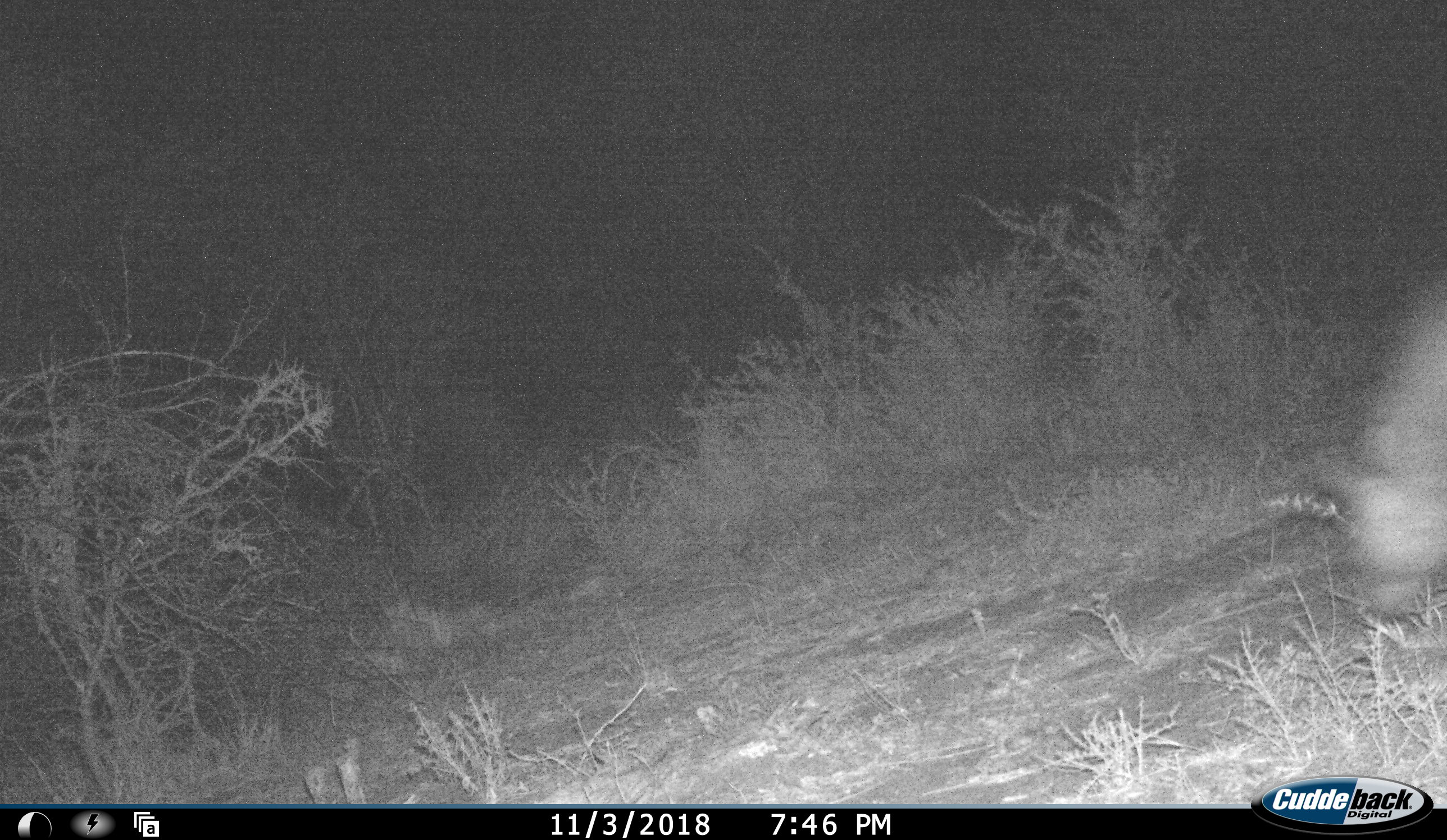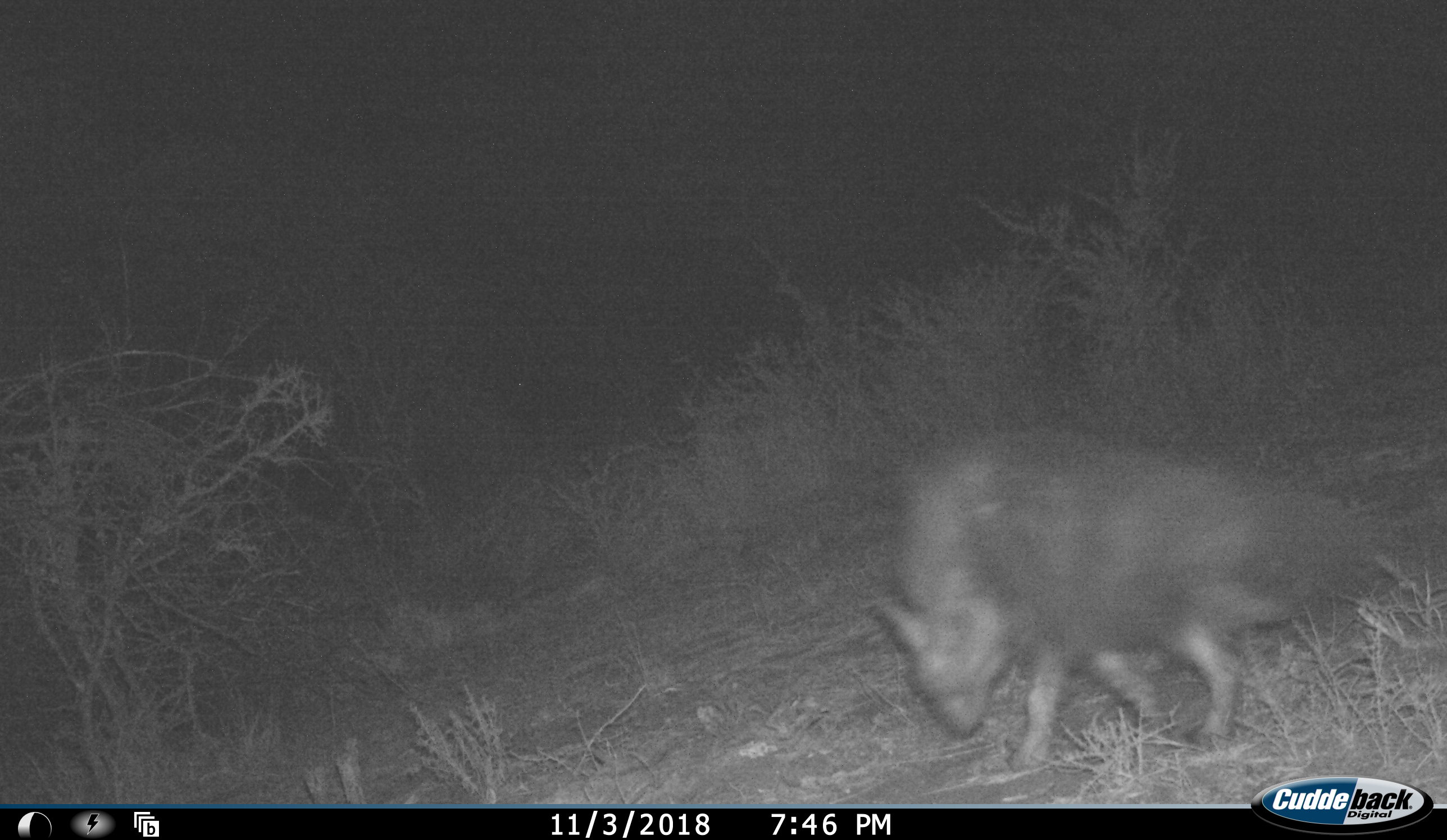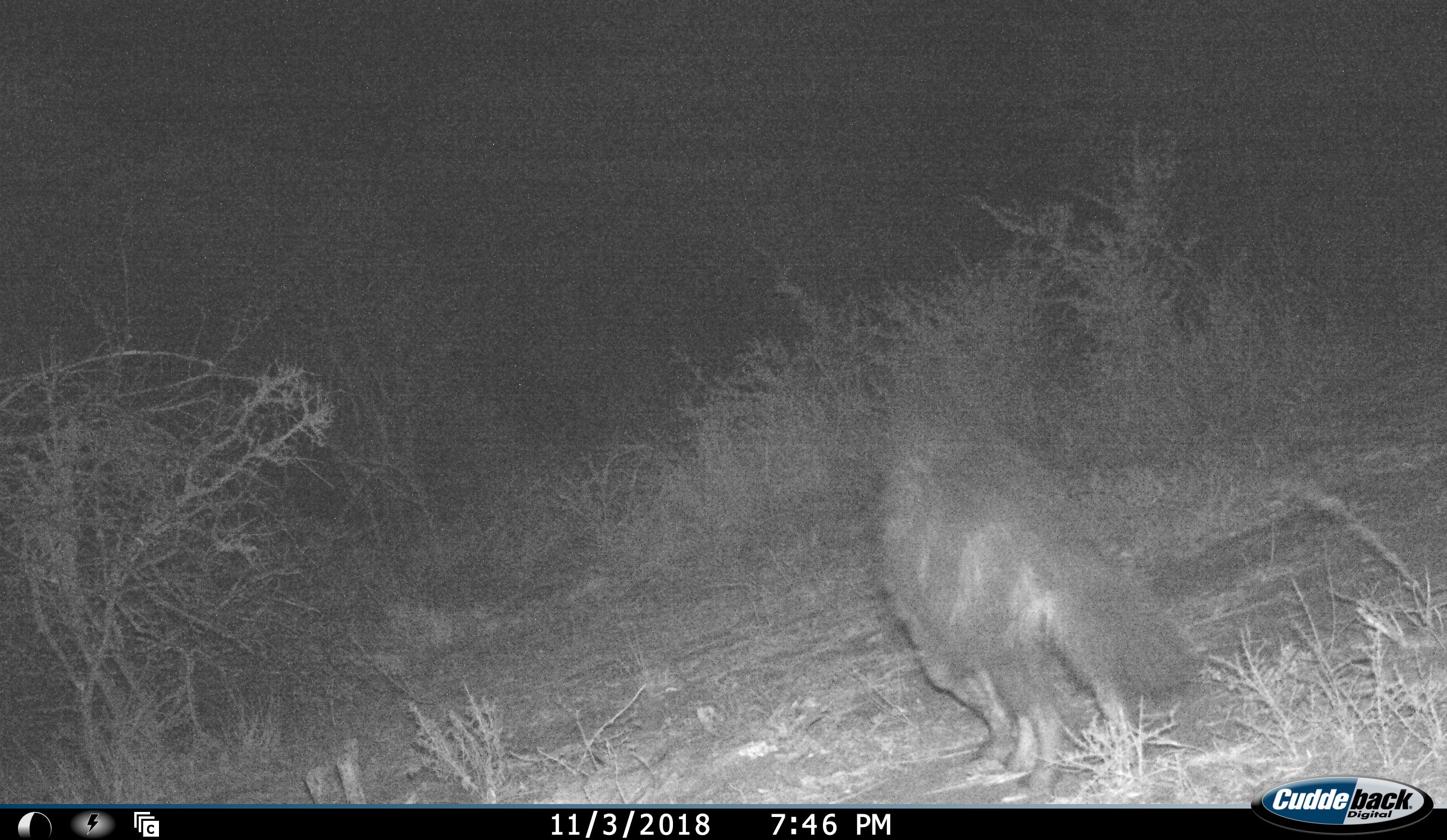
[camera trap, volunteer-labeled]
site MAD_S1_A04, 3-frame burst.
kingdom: Animalia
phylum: Chordata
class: Mammalia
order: Carnivora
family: Hyaenidae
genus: Parahyaena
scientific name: Parahyaena brunnea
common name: brown hyena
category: hyenabrown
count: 1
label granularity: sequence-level